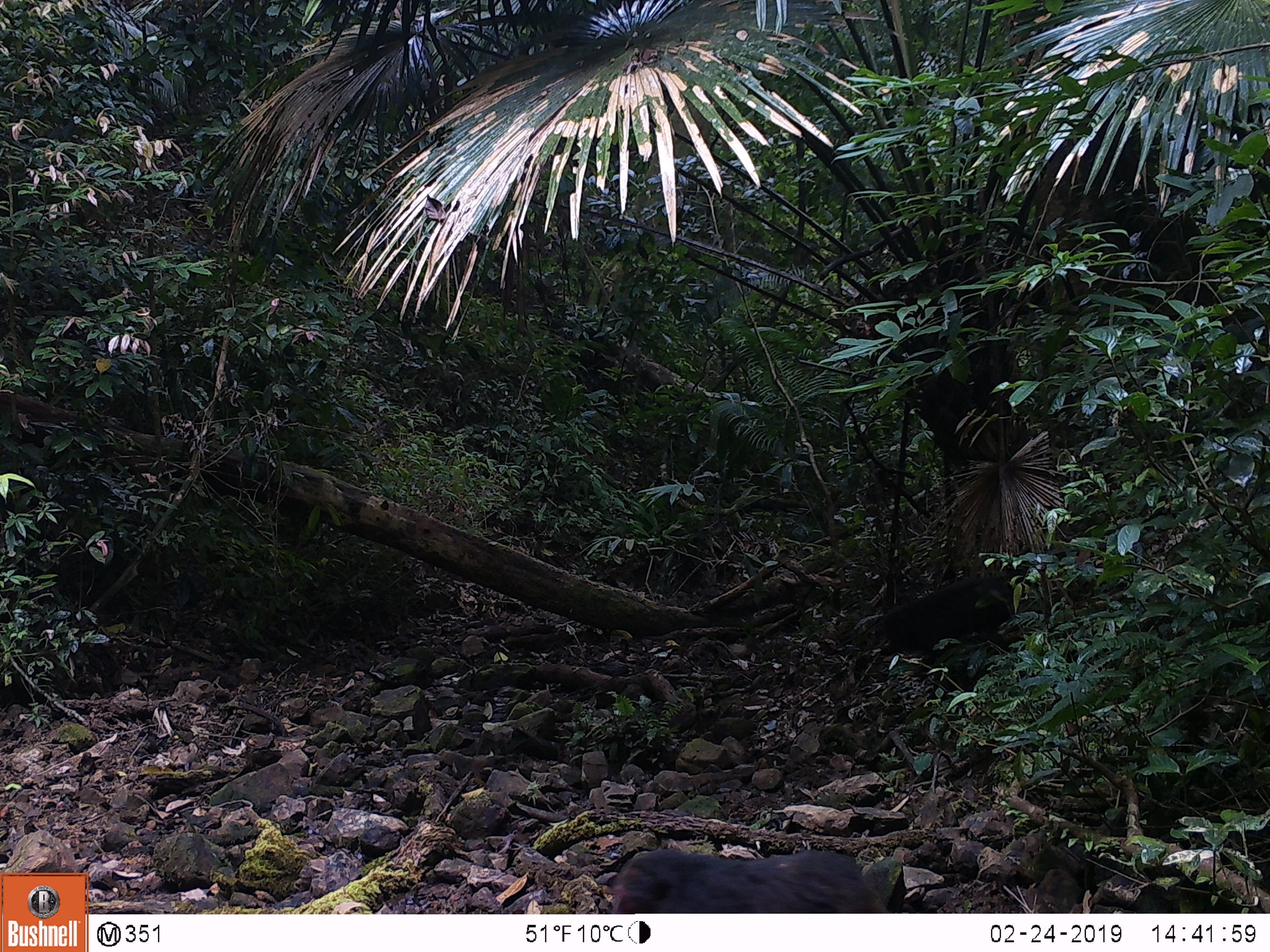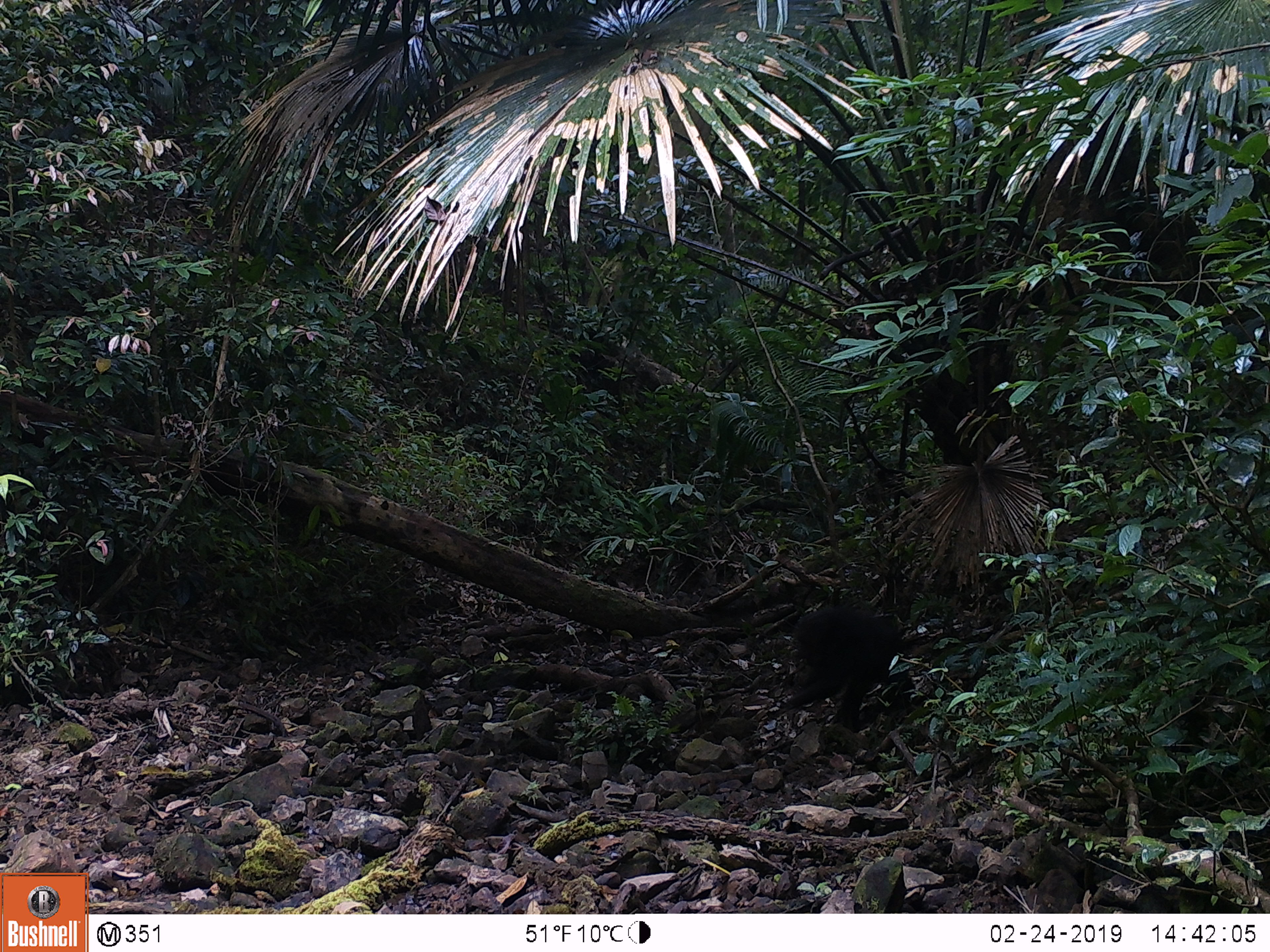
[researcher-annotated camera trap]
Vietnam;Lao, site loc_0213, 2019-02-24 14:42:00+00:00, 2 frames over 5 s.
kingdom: Animalia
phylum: Chordata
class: Mammalia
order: Primates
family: Cercopithecidae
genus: Macaca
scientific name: Macaca arctoides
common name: stump-tailed macaque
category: stump tailed macaque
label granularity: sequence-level